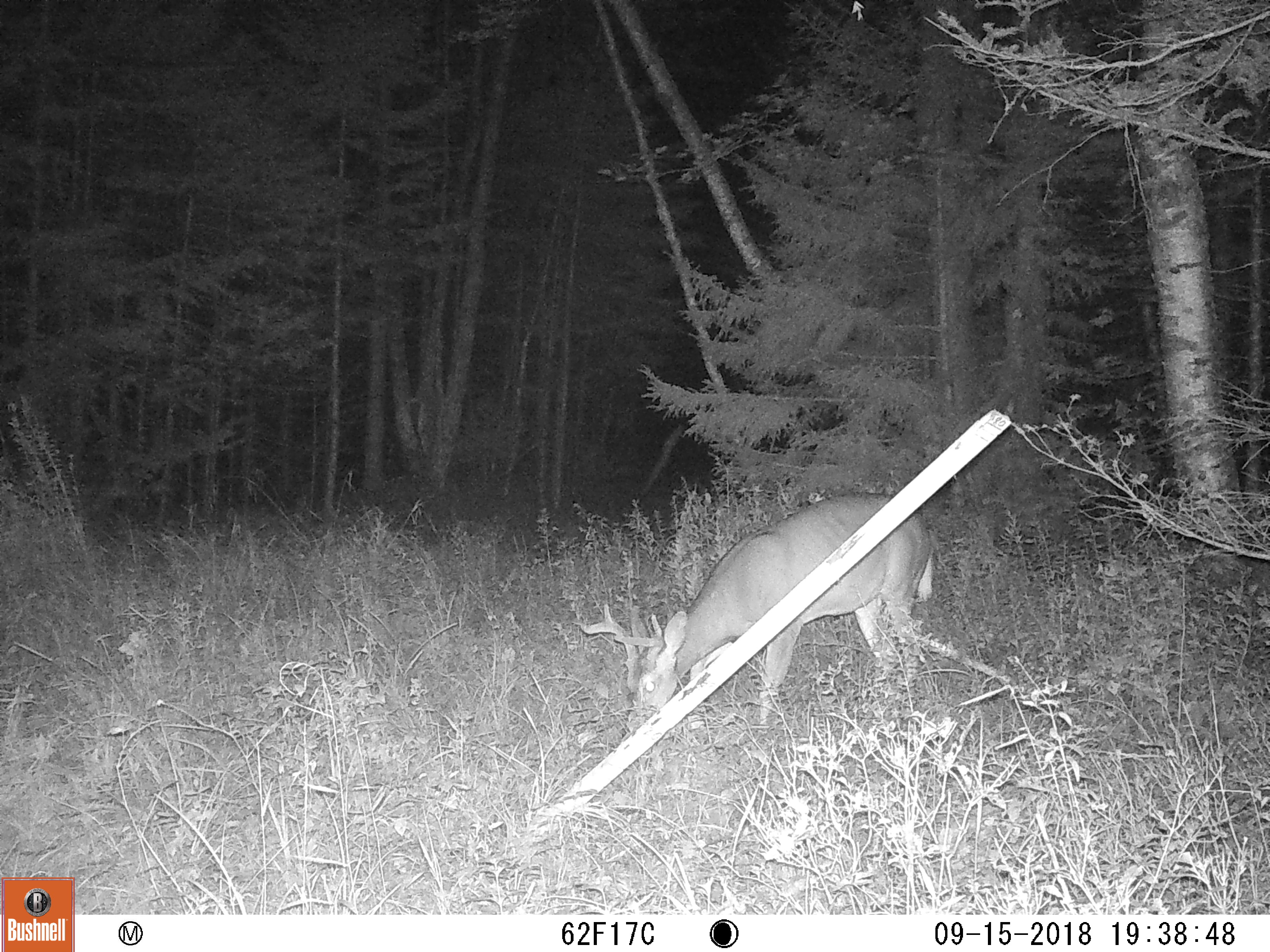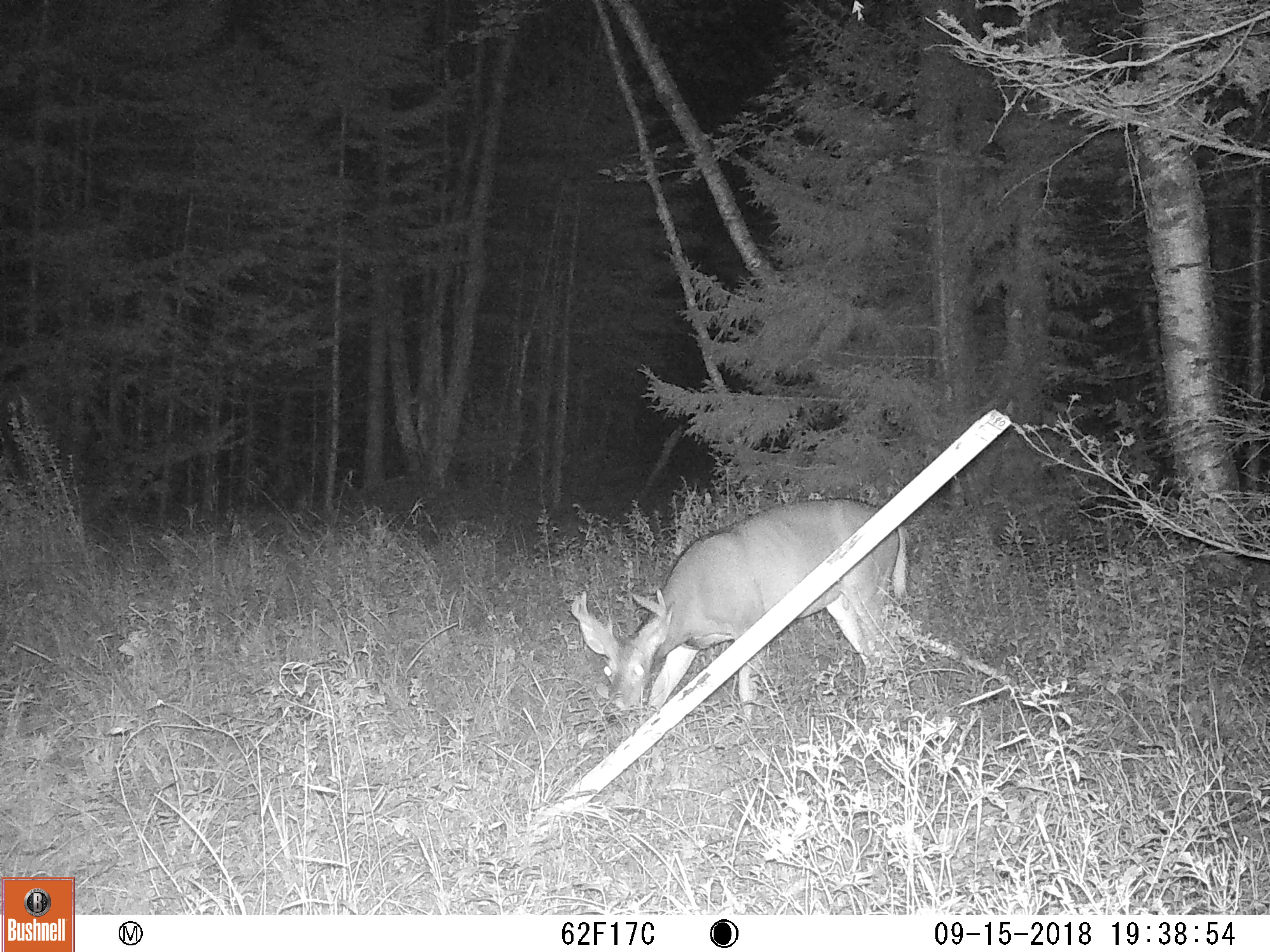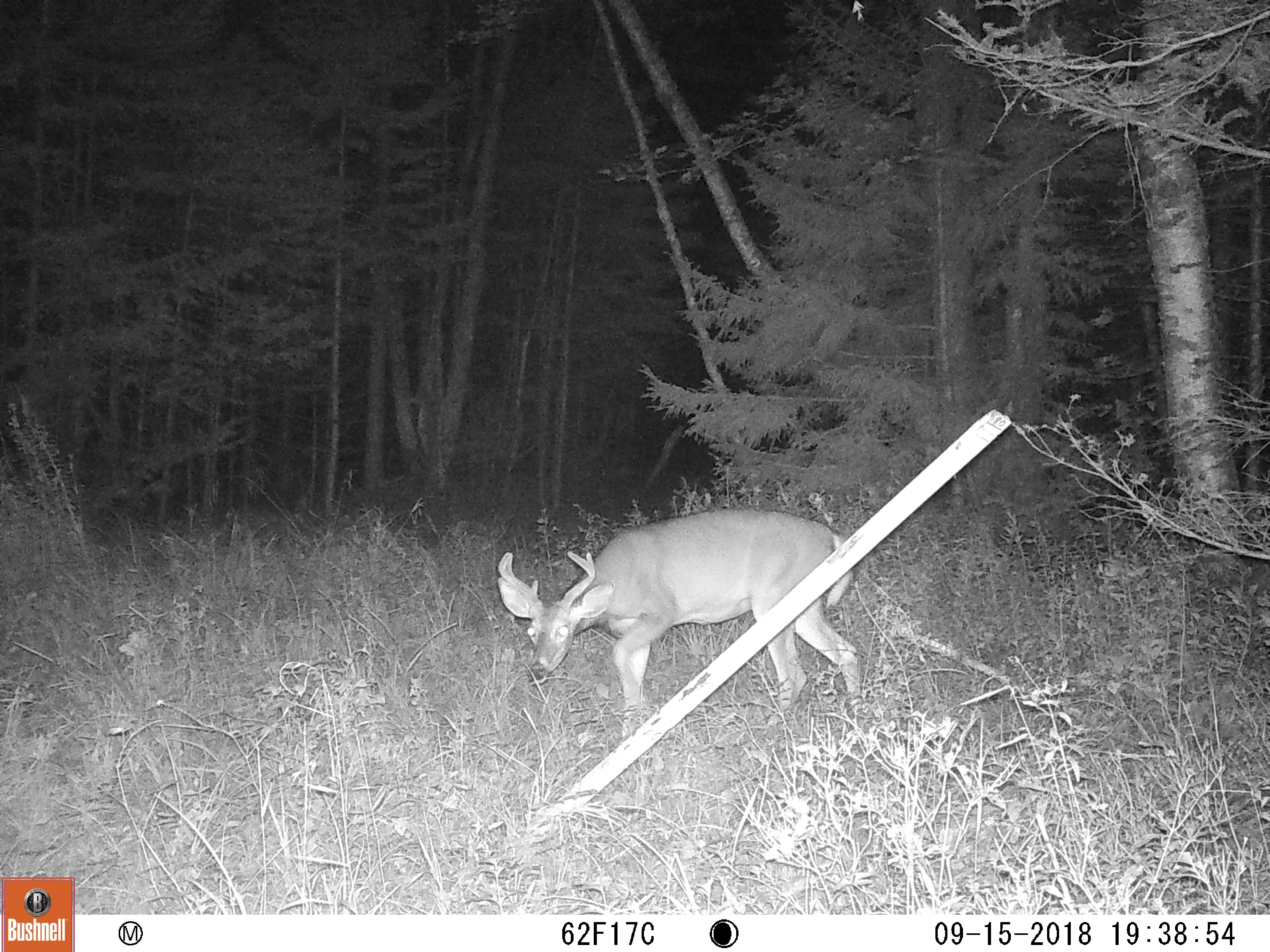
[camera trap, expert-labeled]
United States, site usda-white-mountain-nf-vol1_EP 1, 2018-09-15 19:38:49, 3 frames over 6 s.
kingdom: Animalia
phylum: Chordata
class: Mammalia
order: Artiodactyla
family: Cervidae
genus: Odocoileus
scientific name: Odocoileus virginianus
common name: white-tailed deer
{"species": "white-tailed deer (Odocoileus virginianus)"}